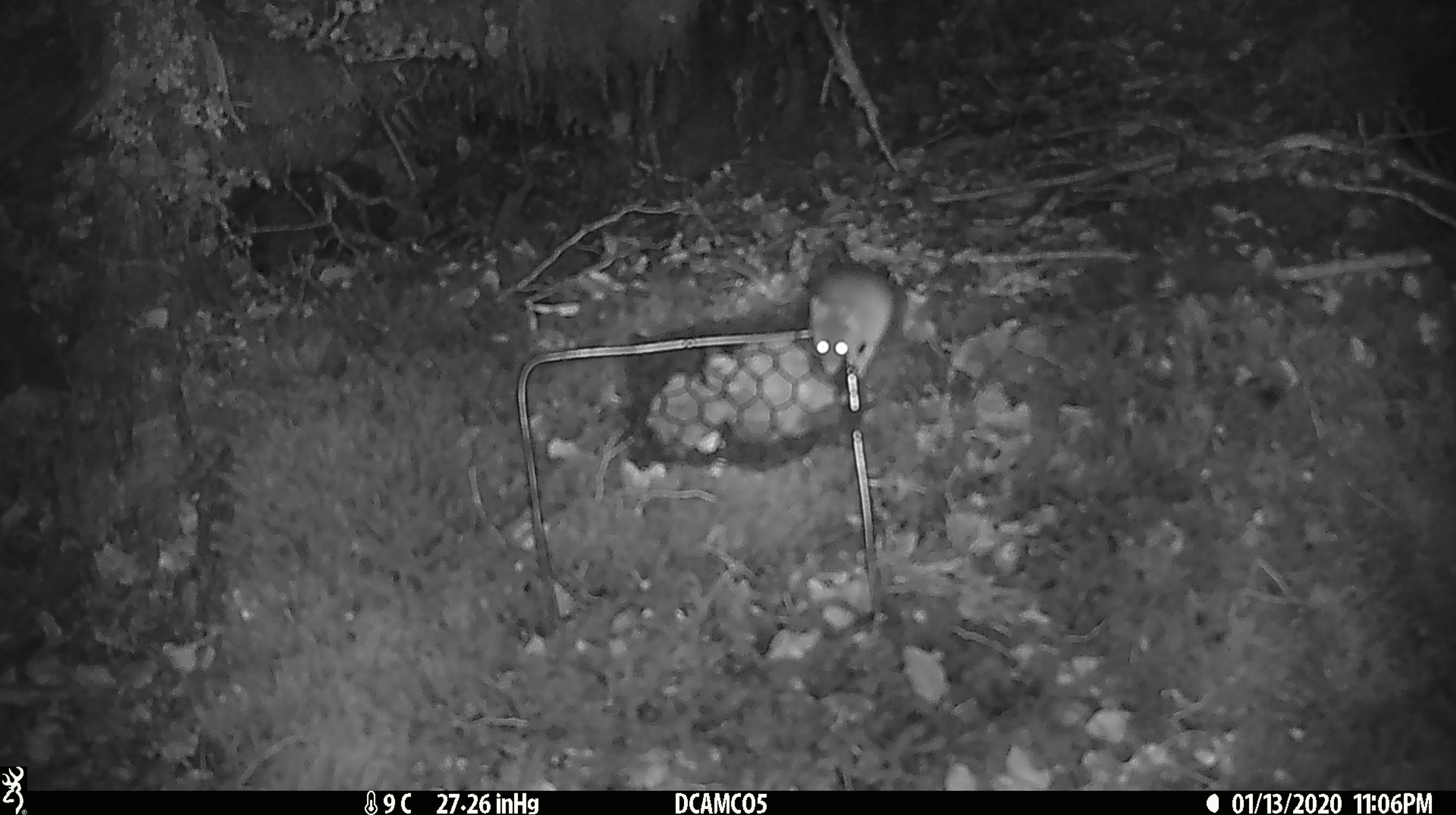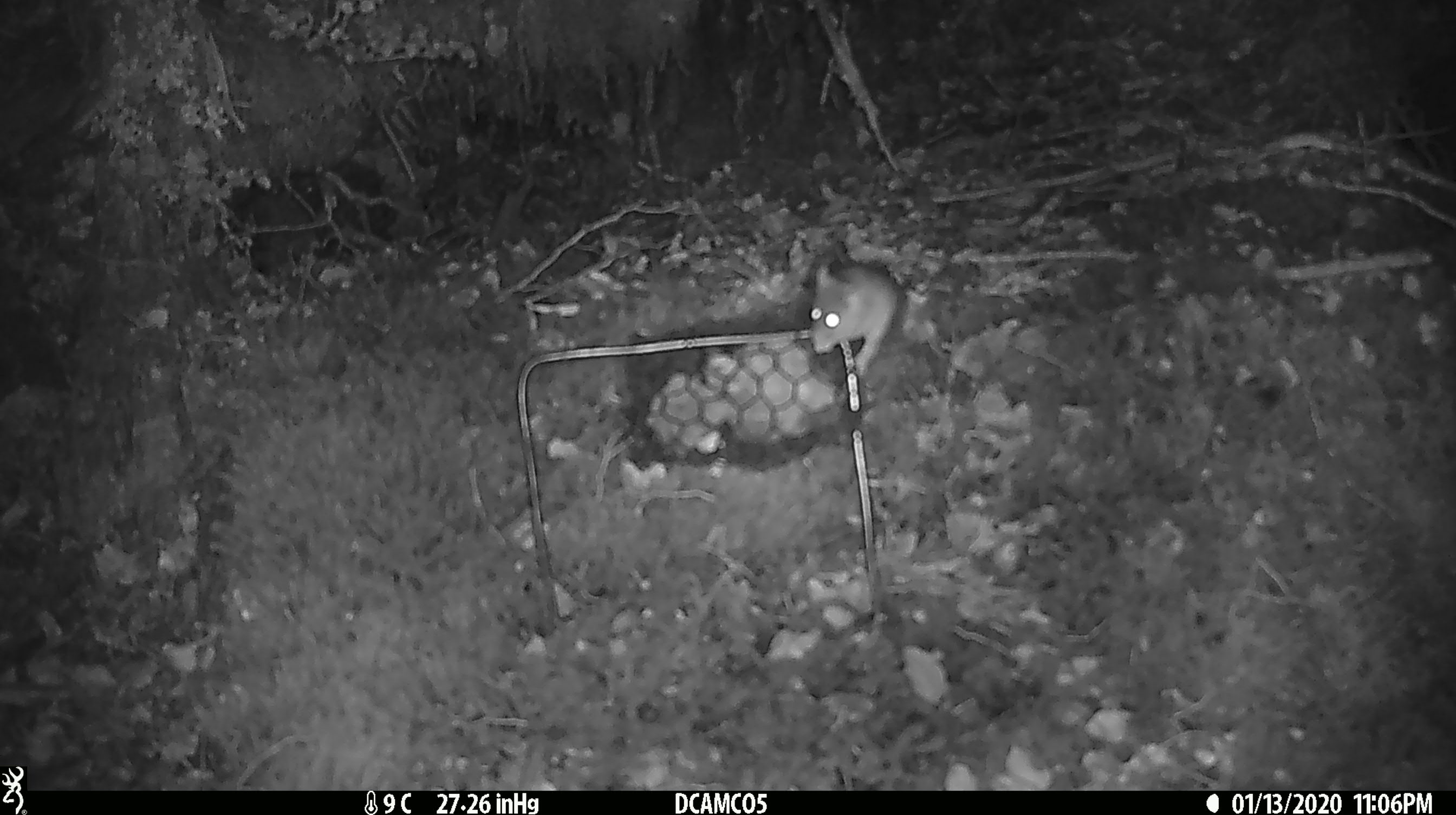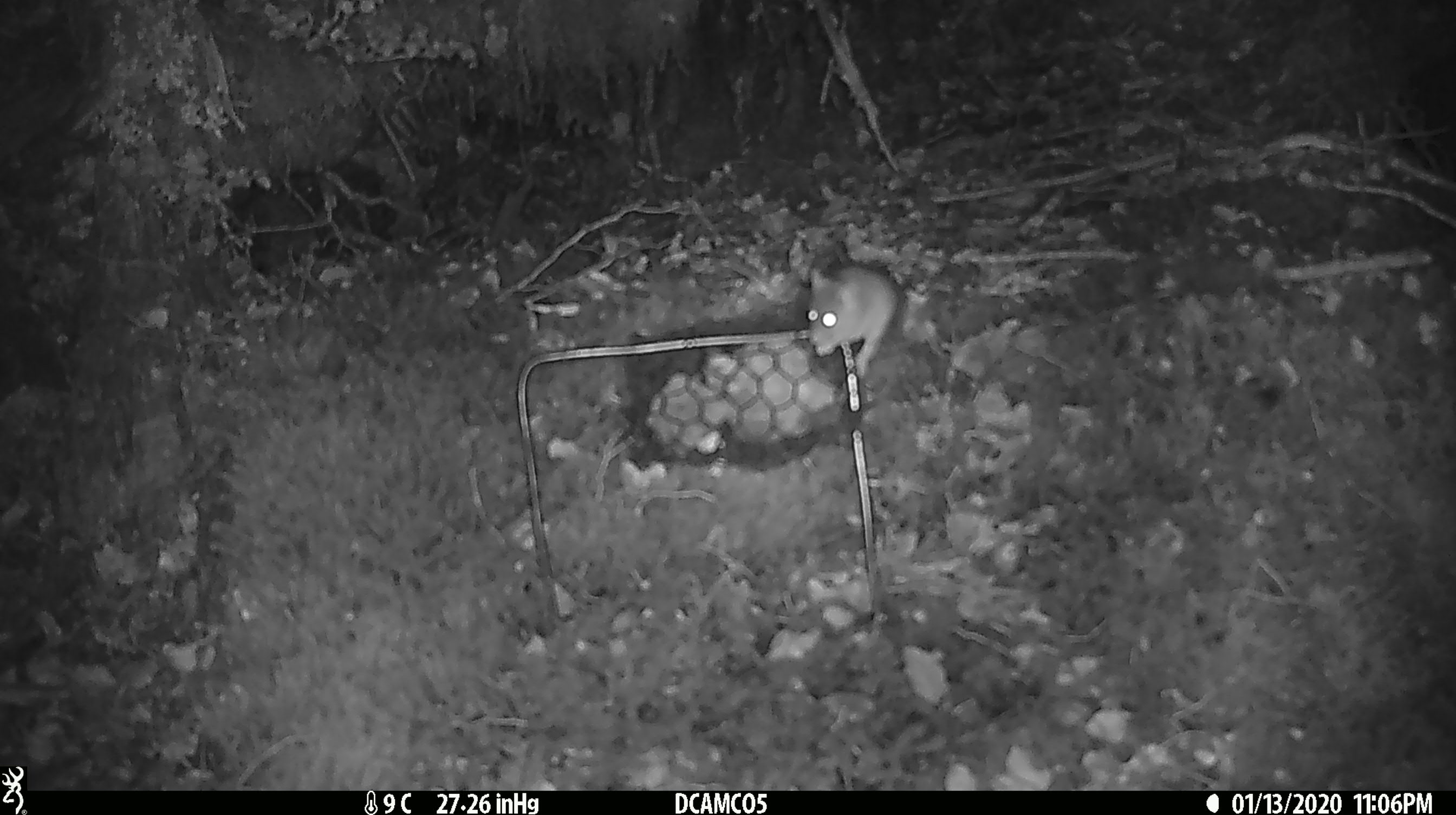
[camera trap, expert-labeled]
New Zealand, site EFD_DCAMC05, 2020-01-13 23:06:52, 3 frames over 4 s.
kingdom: Animalia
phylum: Chordata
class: Mammalia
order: Rodentia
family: Muridae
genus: Mus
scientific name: Mus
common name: mouse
Mouse (Mus).